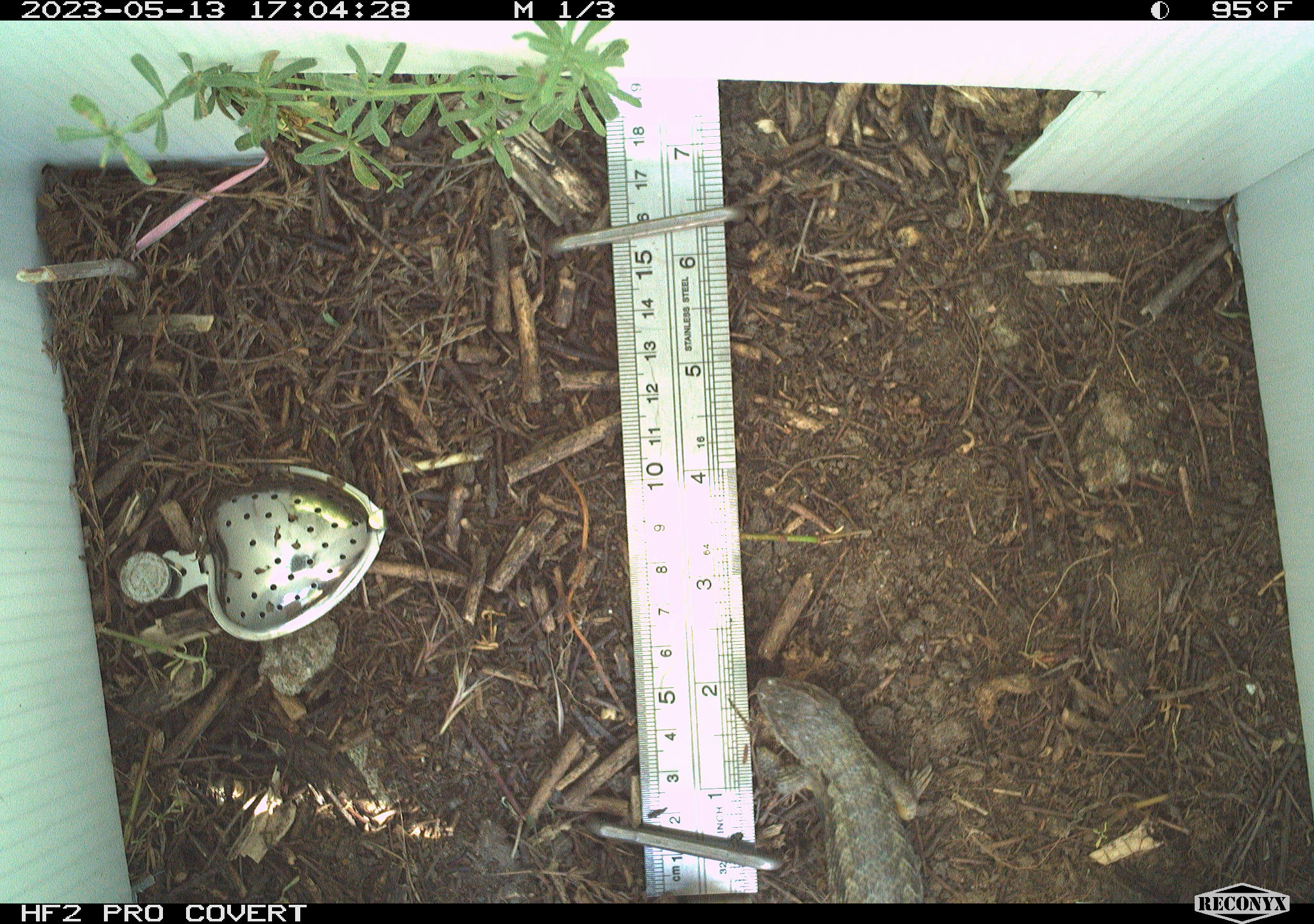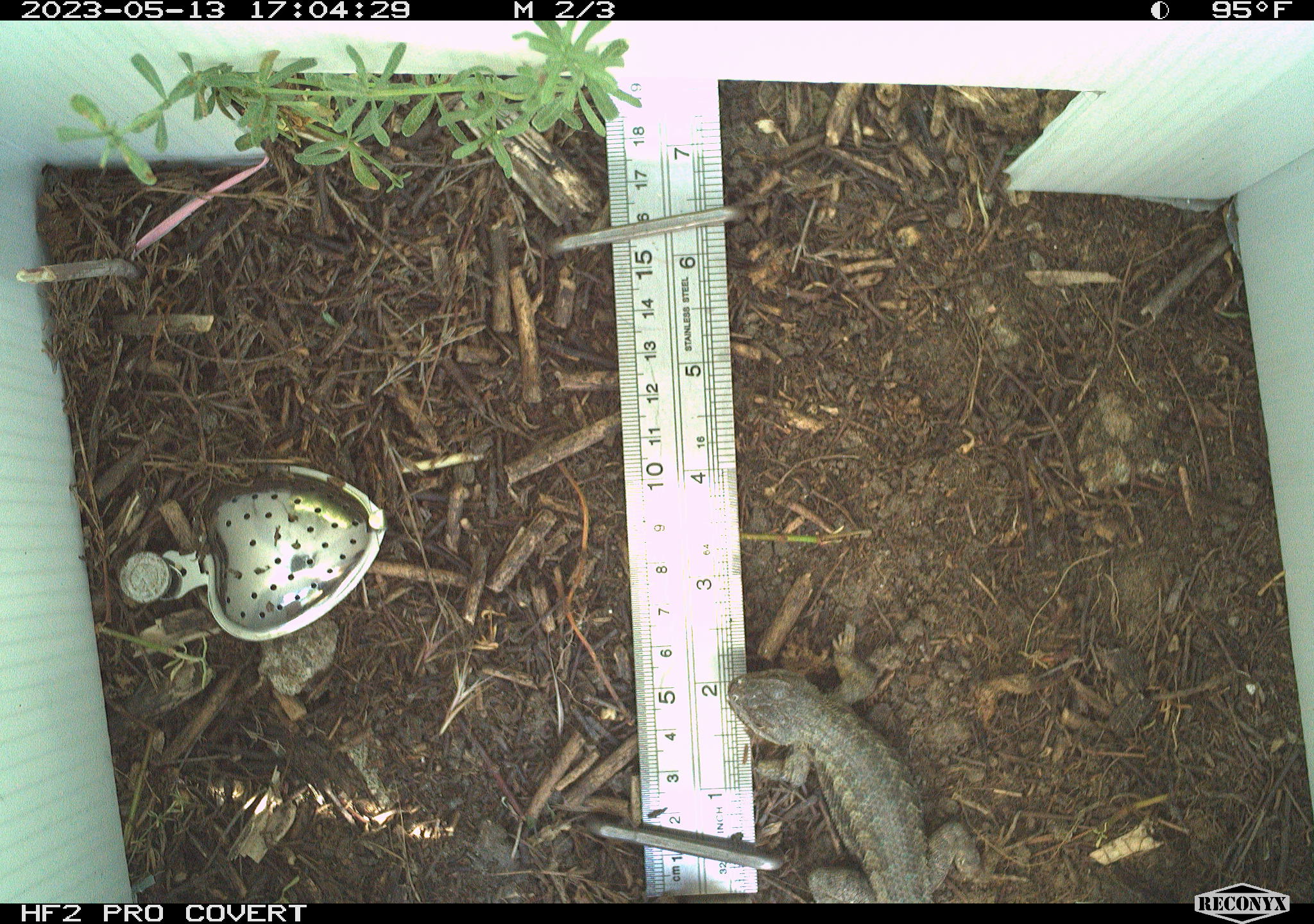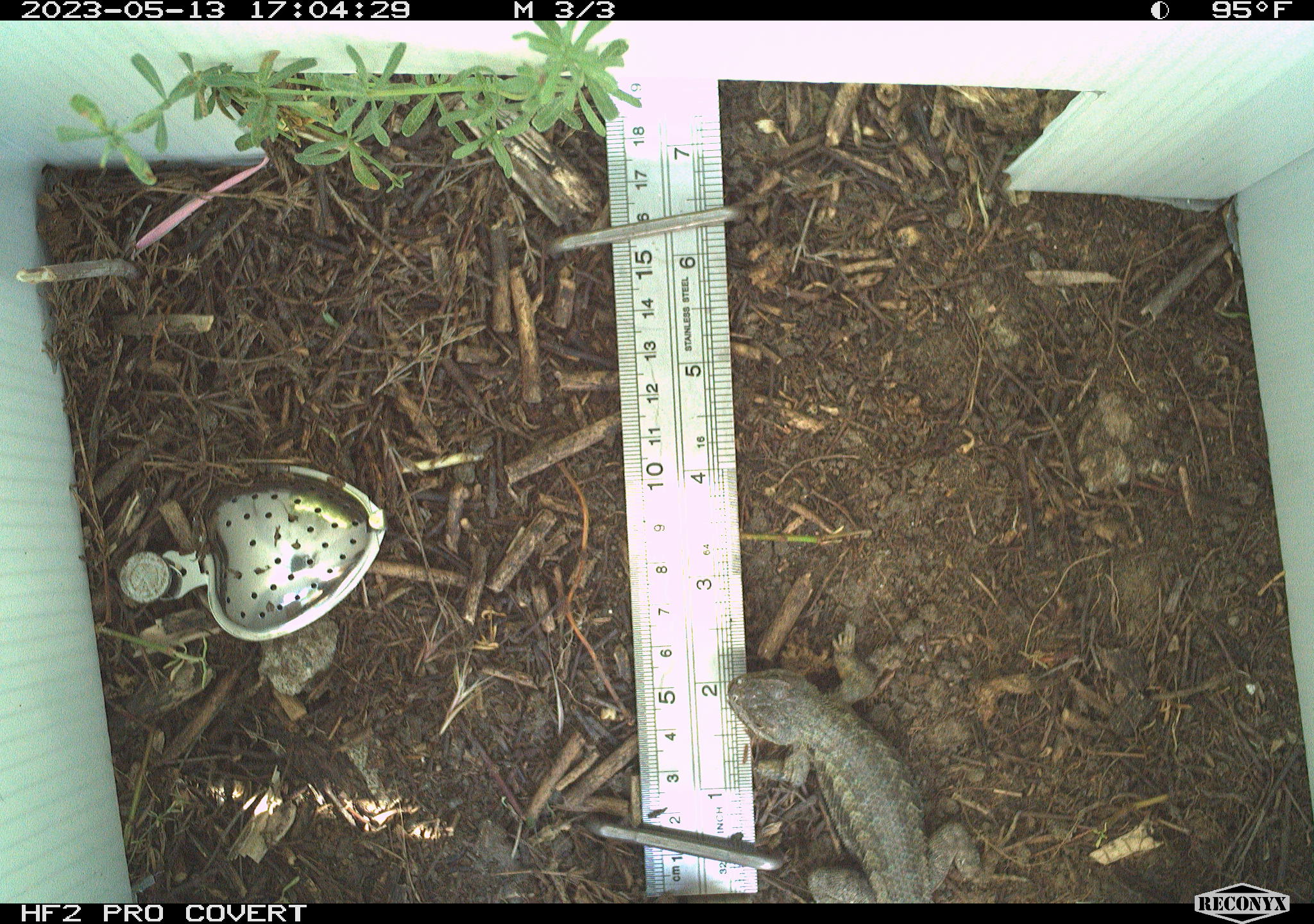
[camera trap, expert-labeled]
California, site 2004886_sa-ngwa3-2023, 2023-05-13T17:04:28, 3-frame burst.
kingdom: Animalia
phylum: Chordata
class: Reptilia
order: Squamata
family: Phrynosomatidae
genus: Sceloporus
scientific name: Sceloporus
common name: spiny lizards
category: sceloporus species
Sceloporus species (spiny lizards) (Sceloporus).